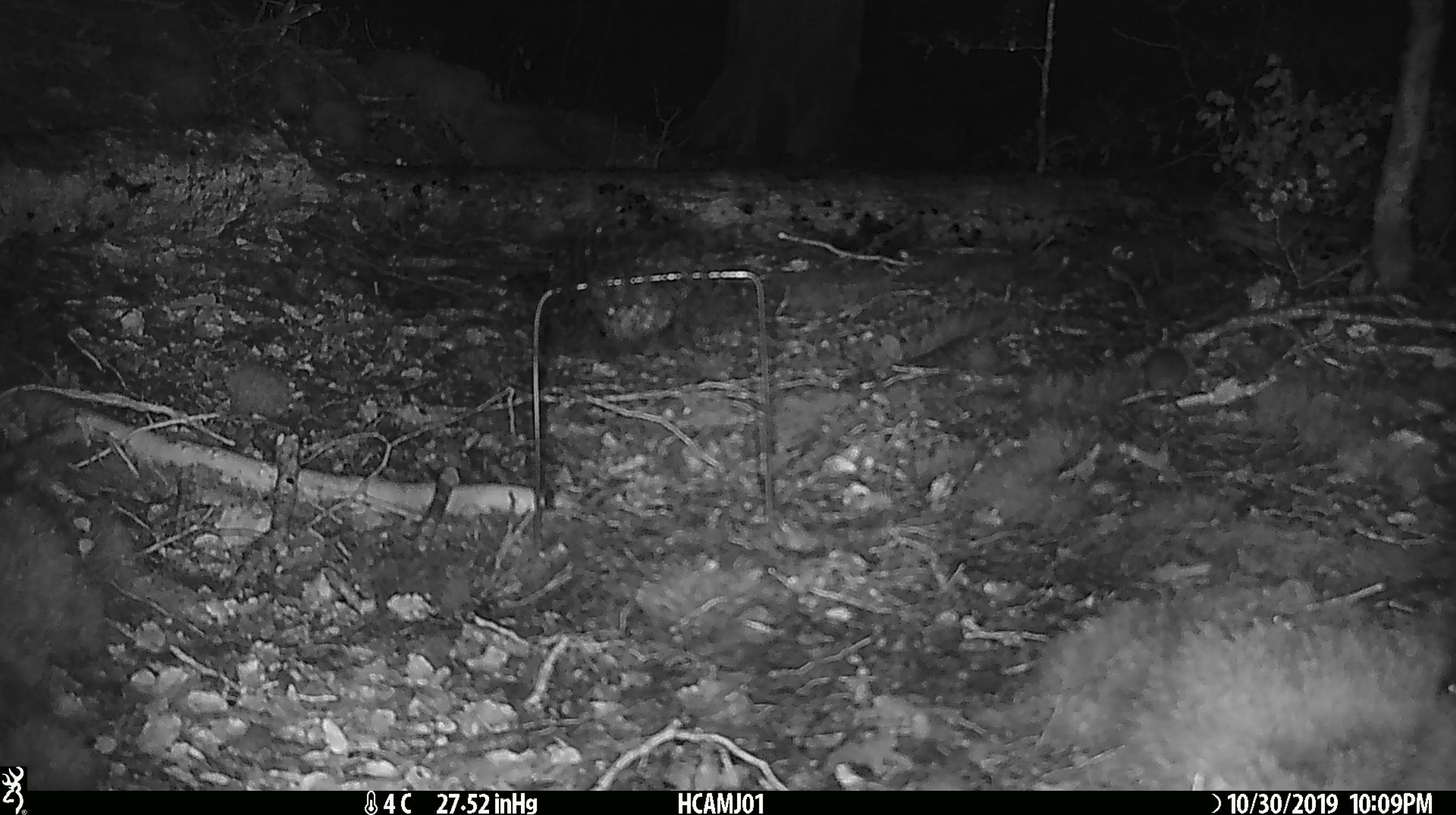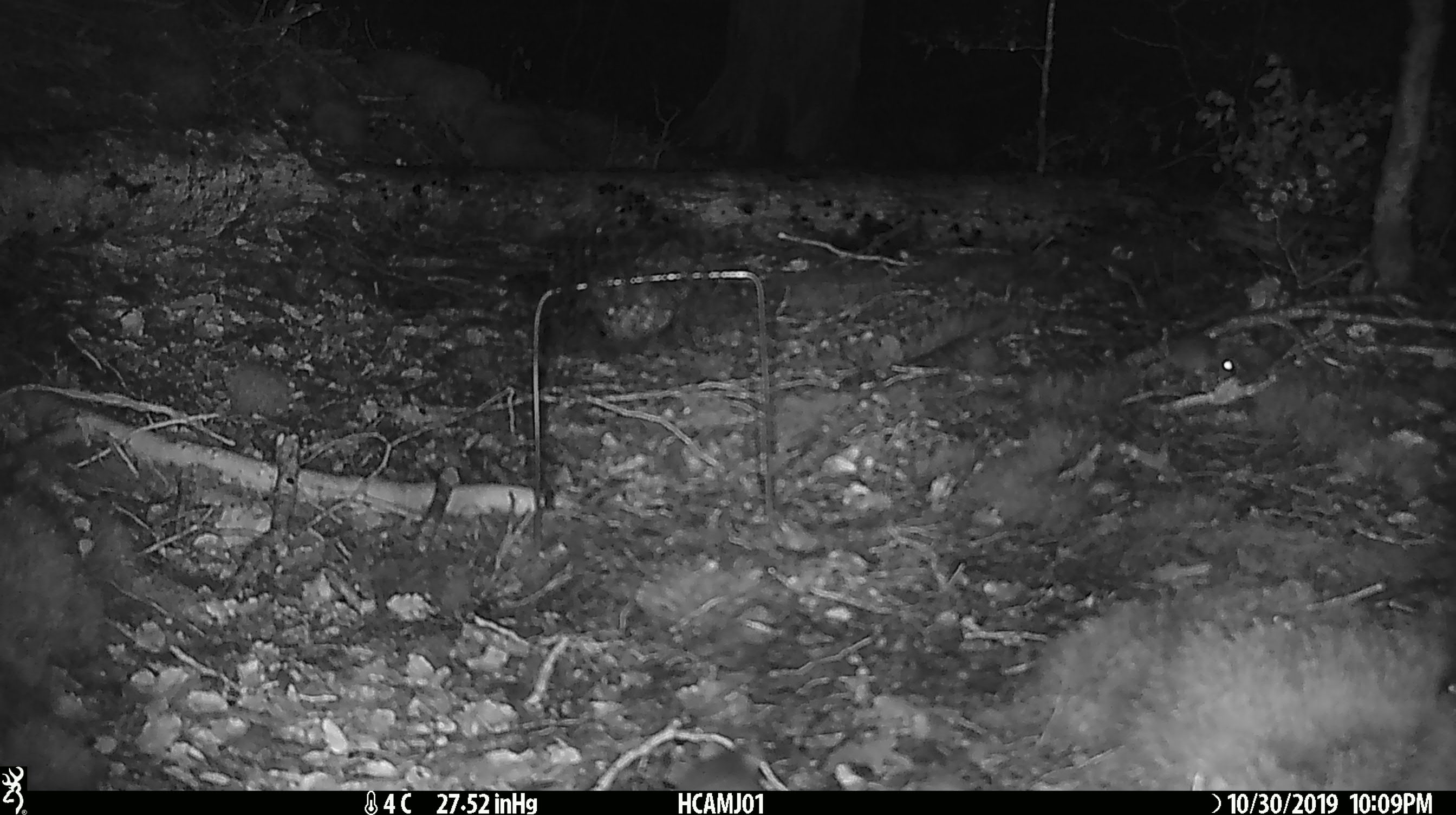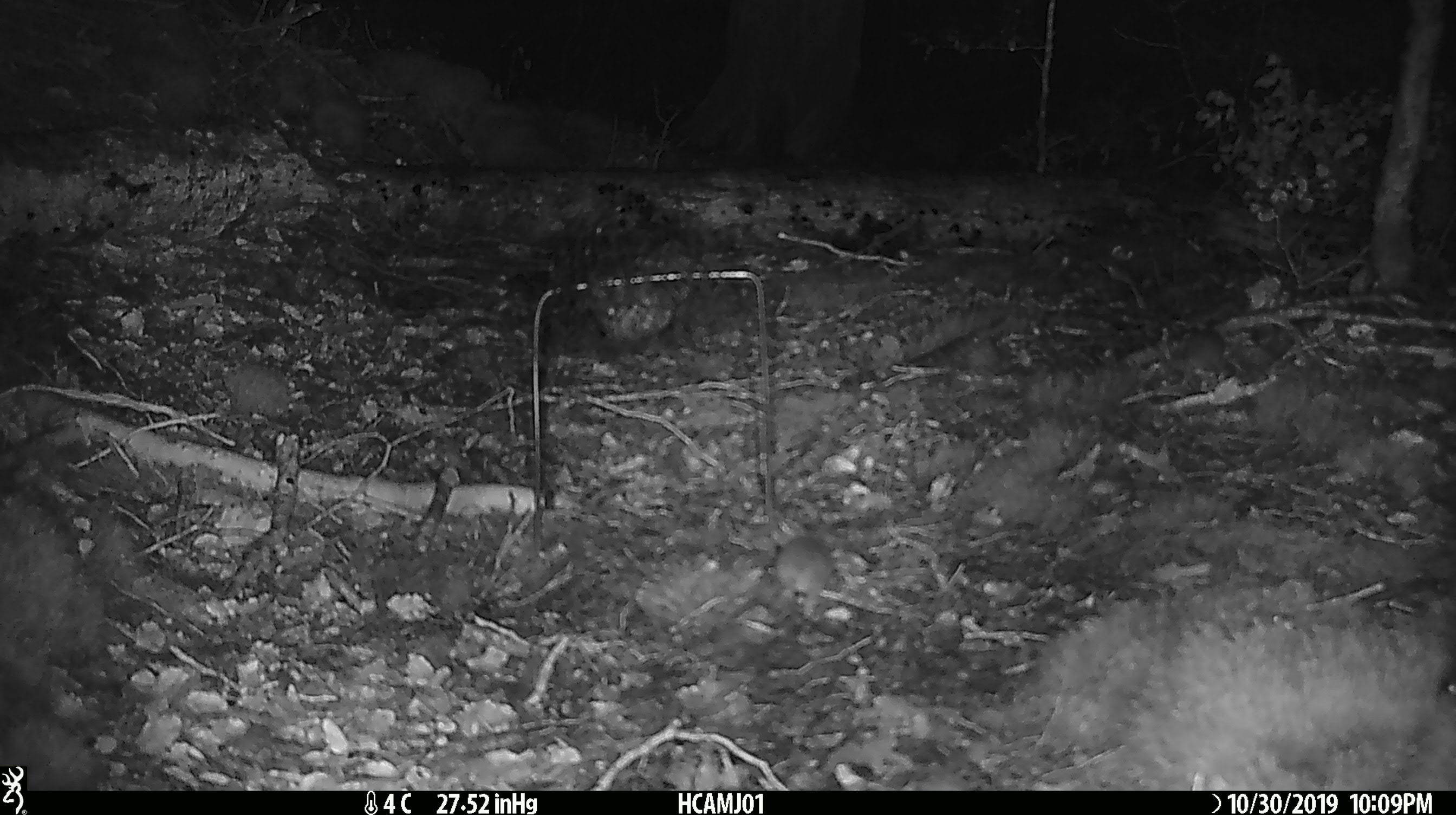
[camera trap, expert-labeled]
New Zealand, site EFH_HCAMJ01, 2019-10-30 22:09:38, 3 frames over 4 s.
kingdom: Animalia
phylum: Chordata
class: Mammalia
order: Rodentia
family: Muridae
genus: Mus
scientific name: Mus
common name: mouse